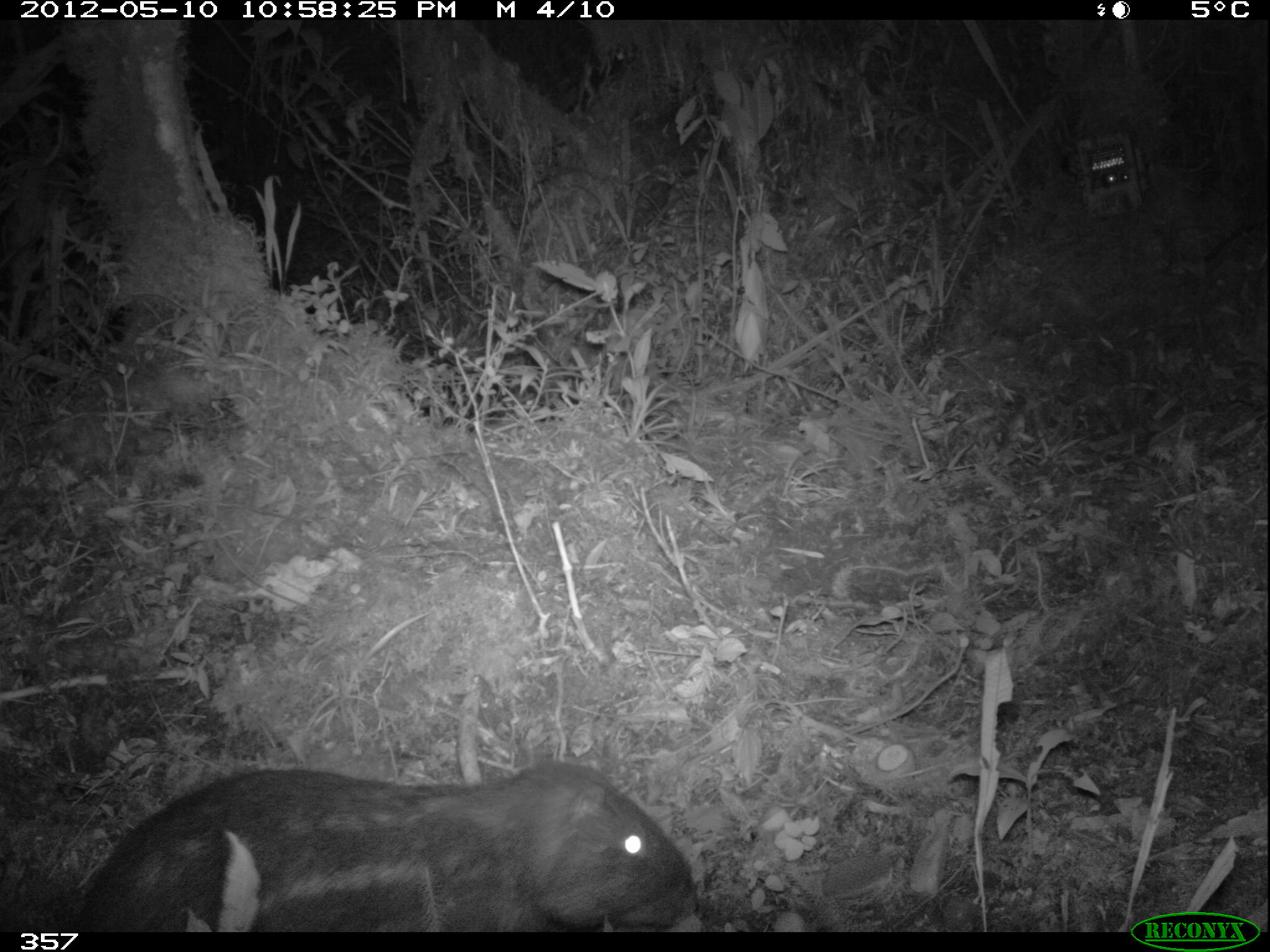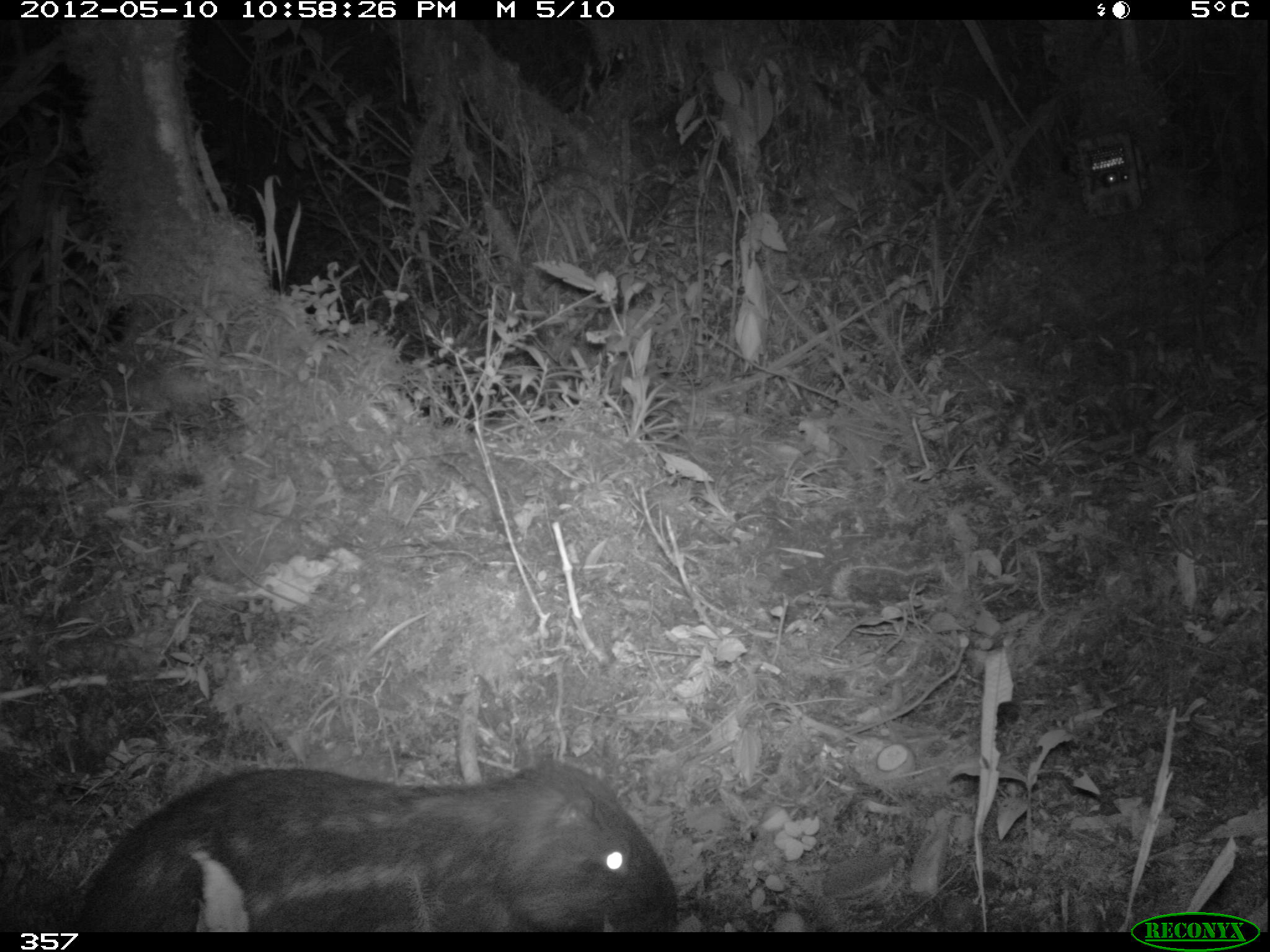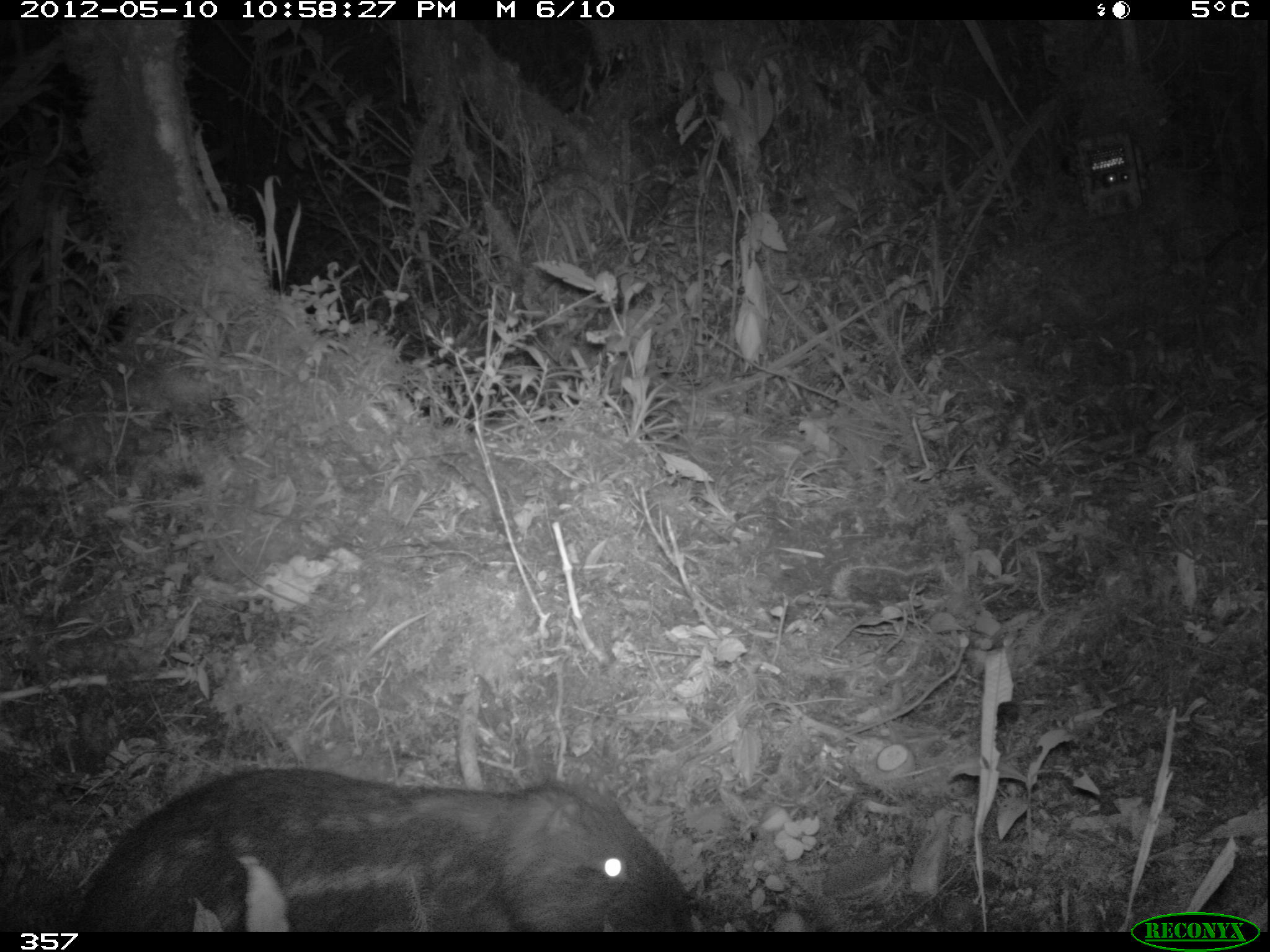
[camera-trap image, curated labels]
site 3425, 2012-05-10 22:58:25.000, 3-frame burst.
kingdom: Animalia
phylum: Chordata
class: Mammalia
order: Rodentia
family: Cuniculidae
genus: Cuniculus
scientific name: Cuniculus taczanowskii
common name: mountain paca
Cuniculus taczanowskii (mountain paca).